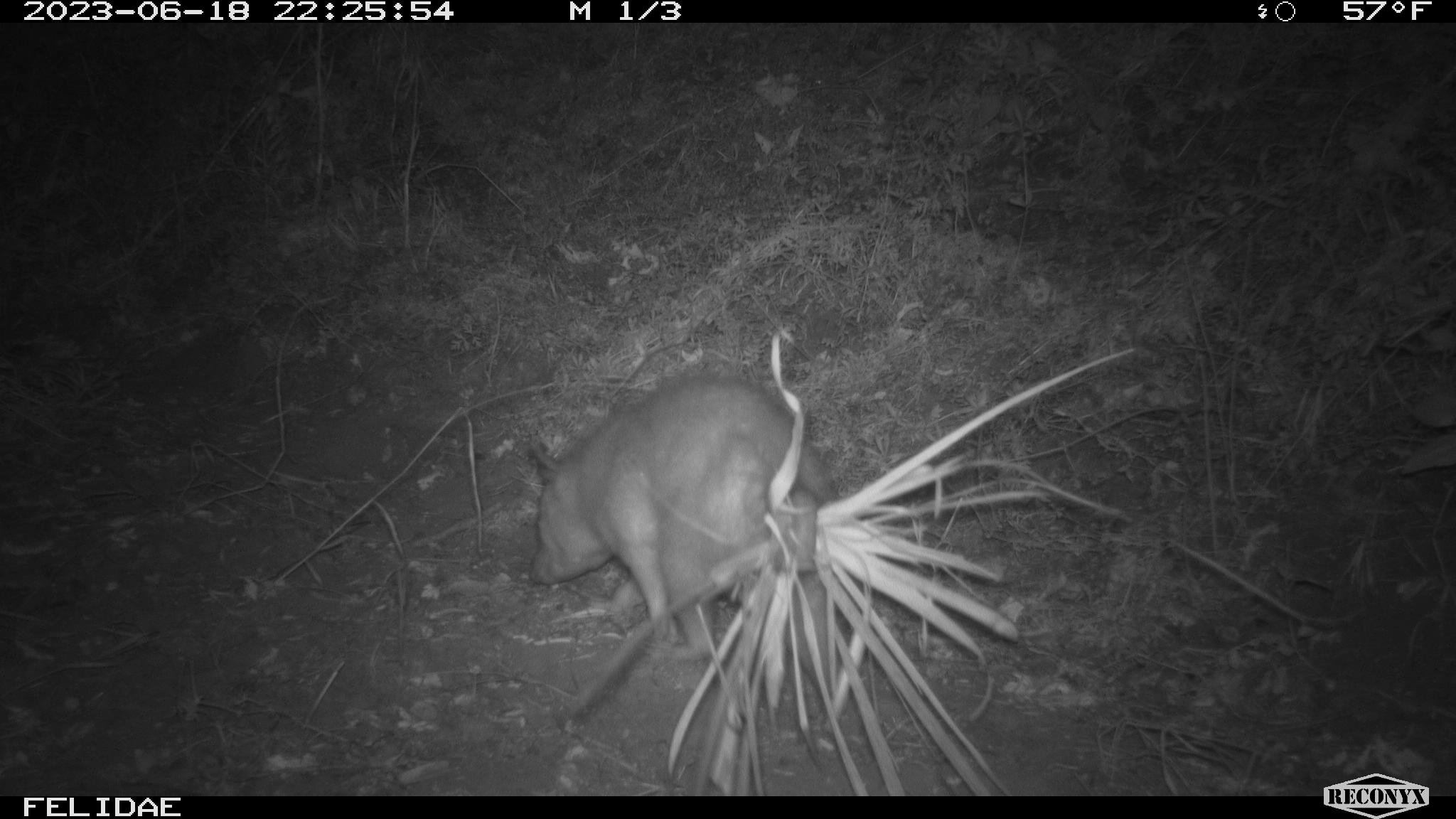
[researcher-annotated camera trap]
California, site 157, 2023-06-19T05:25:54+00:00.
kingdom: Animalia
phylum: Chordata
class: Mammalia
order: Didelphimorphia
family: Didelphidae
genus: Didelphis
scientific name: Didelphis virginiana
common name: virginia opossum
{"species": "virginia opossum (Didelphis virginiana)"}